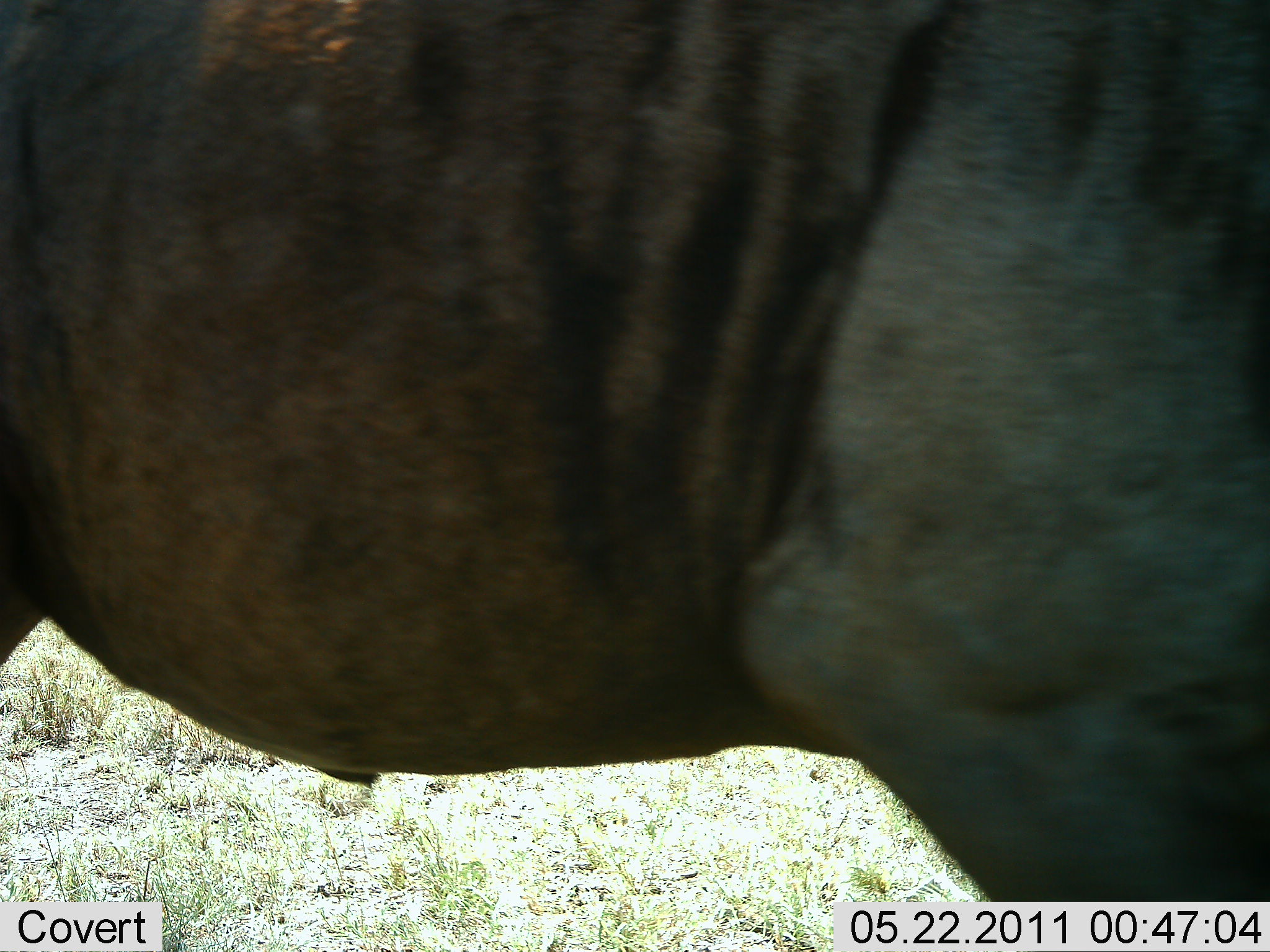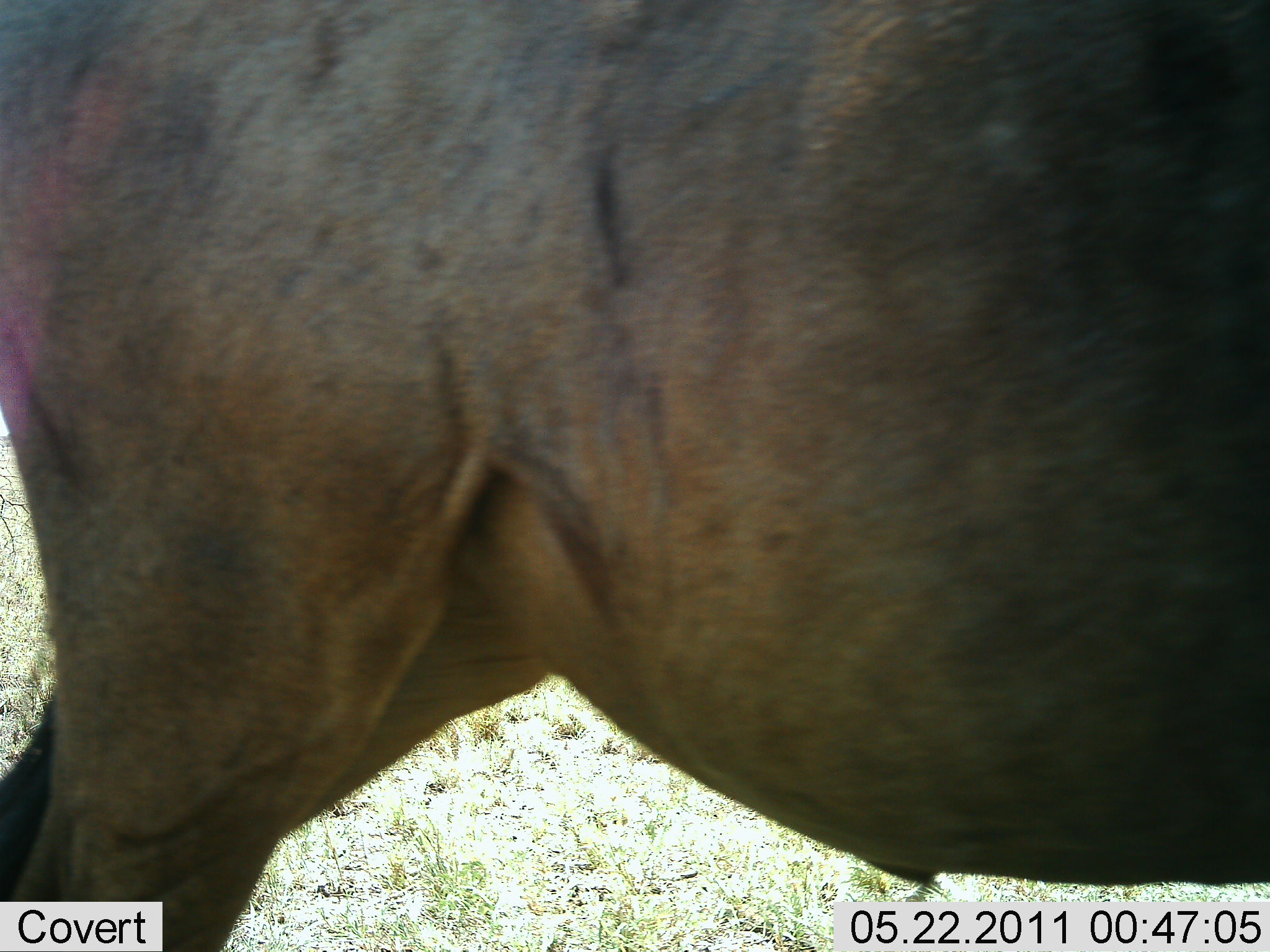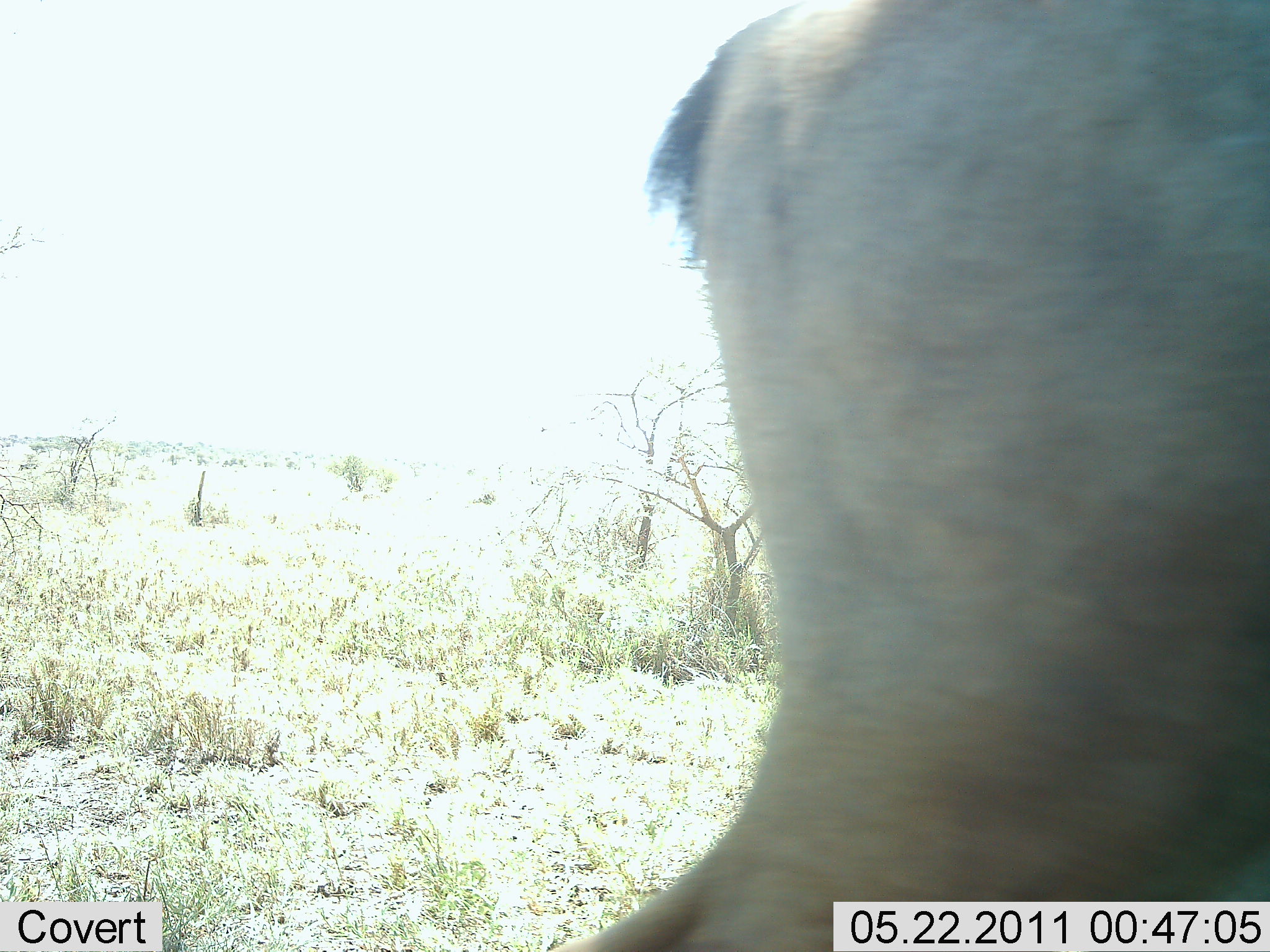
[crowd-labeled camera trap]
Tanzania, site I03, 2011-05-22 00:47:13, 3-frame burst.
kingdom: Animalia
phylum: Chordata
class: Mammalia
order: Artiodactyla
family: Bovidae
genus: Connochaetes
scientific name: Connochaetes taurinus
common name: blue wildebeest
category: wildebeest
Wildebeest (blue wildebeest) (Connochaetes taurinus), count 1. Behavior (volunteer vote fractions): standing 0%, resting 0%, moving 100%, interacting 0%. Young present (vote fraction): 0%. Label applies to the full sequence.